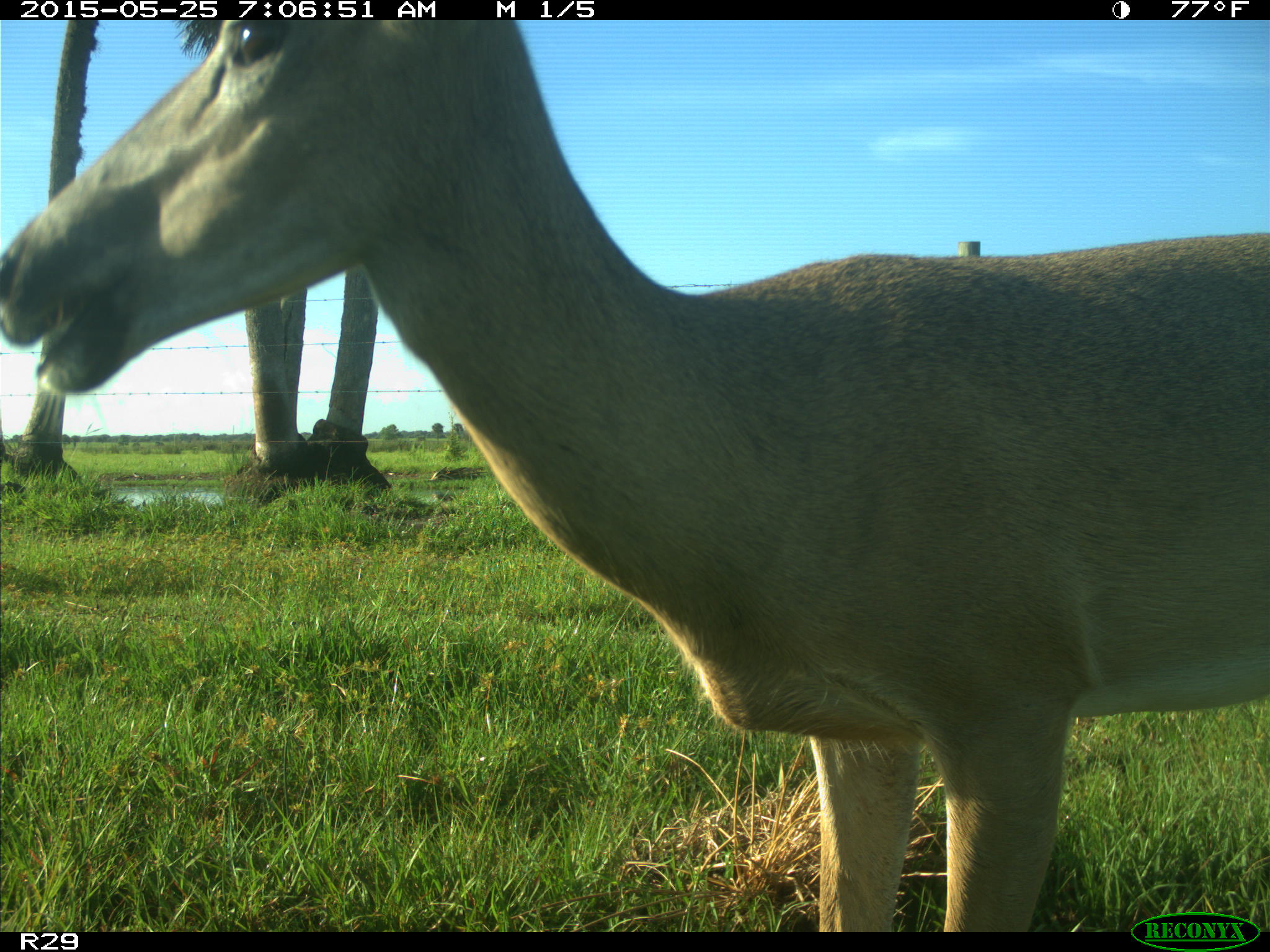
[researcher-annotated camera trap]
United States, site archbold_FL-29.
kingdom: Animalia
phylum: Chordata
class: Mammalia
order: Artiodactyla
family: Cervidae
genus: Odocoileus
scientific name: Odocoileus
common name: deer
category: unidentified deer